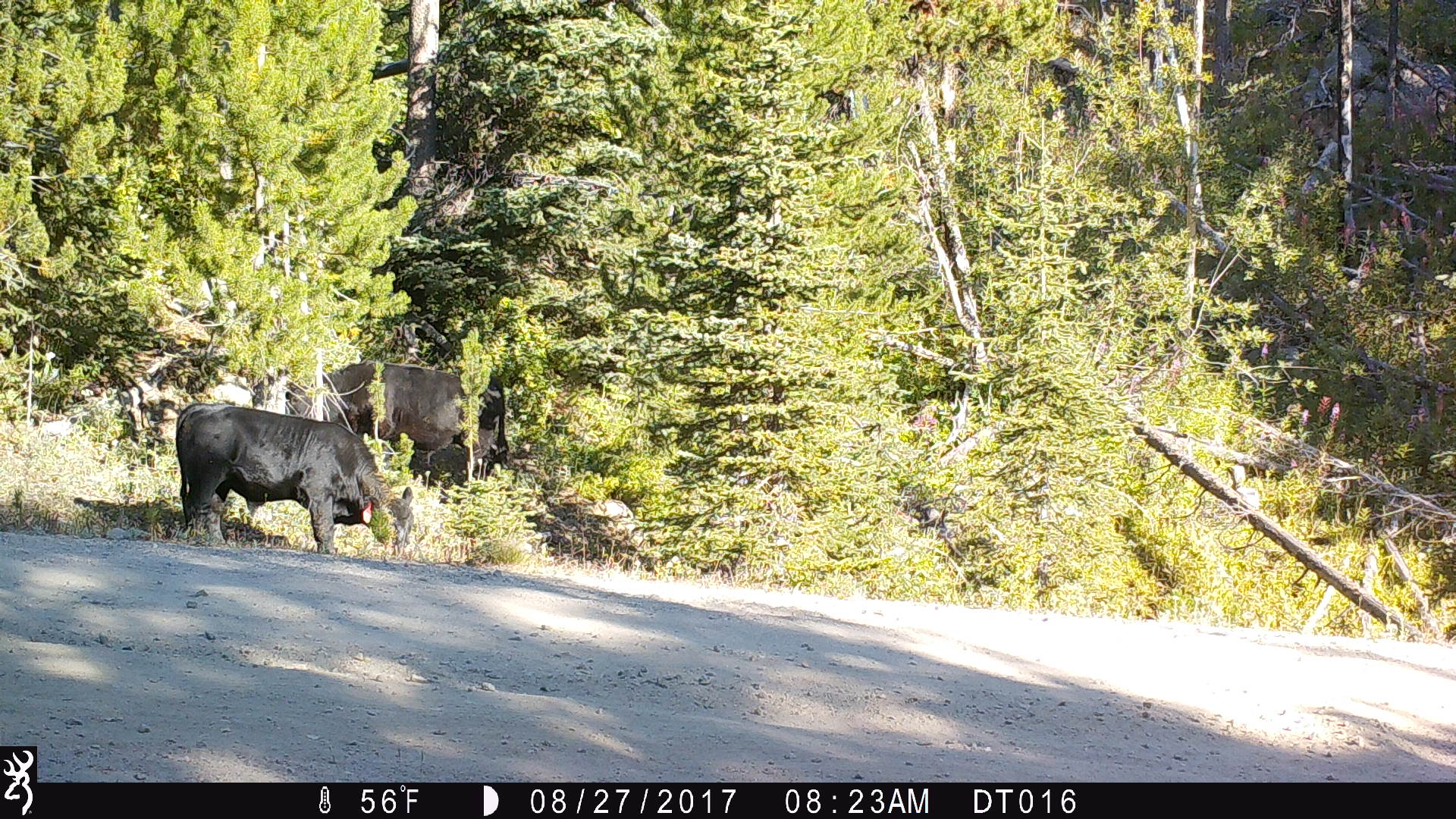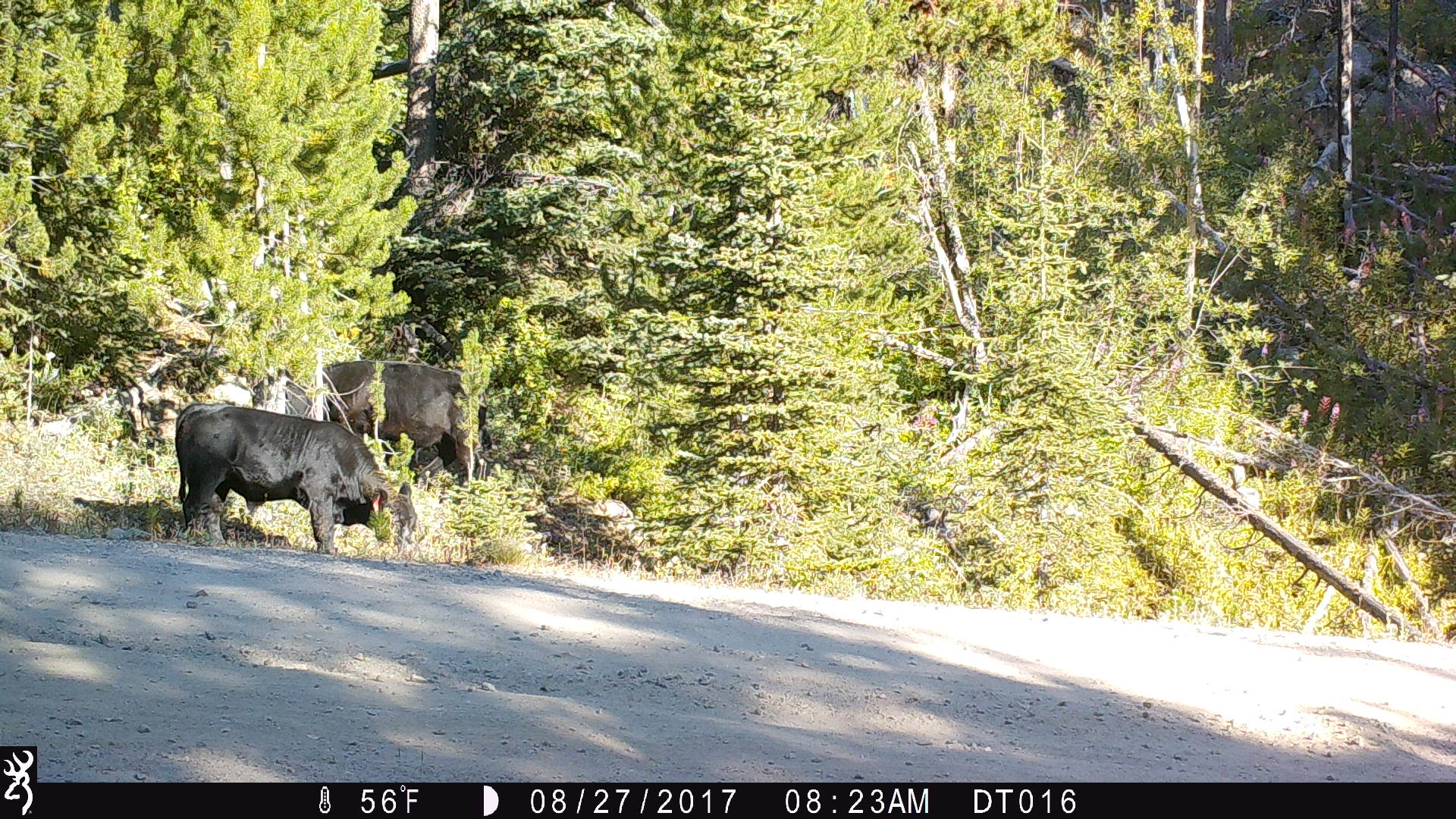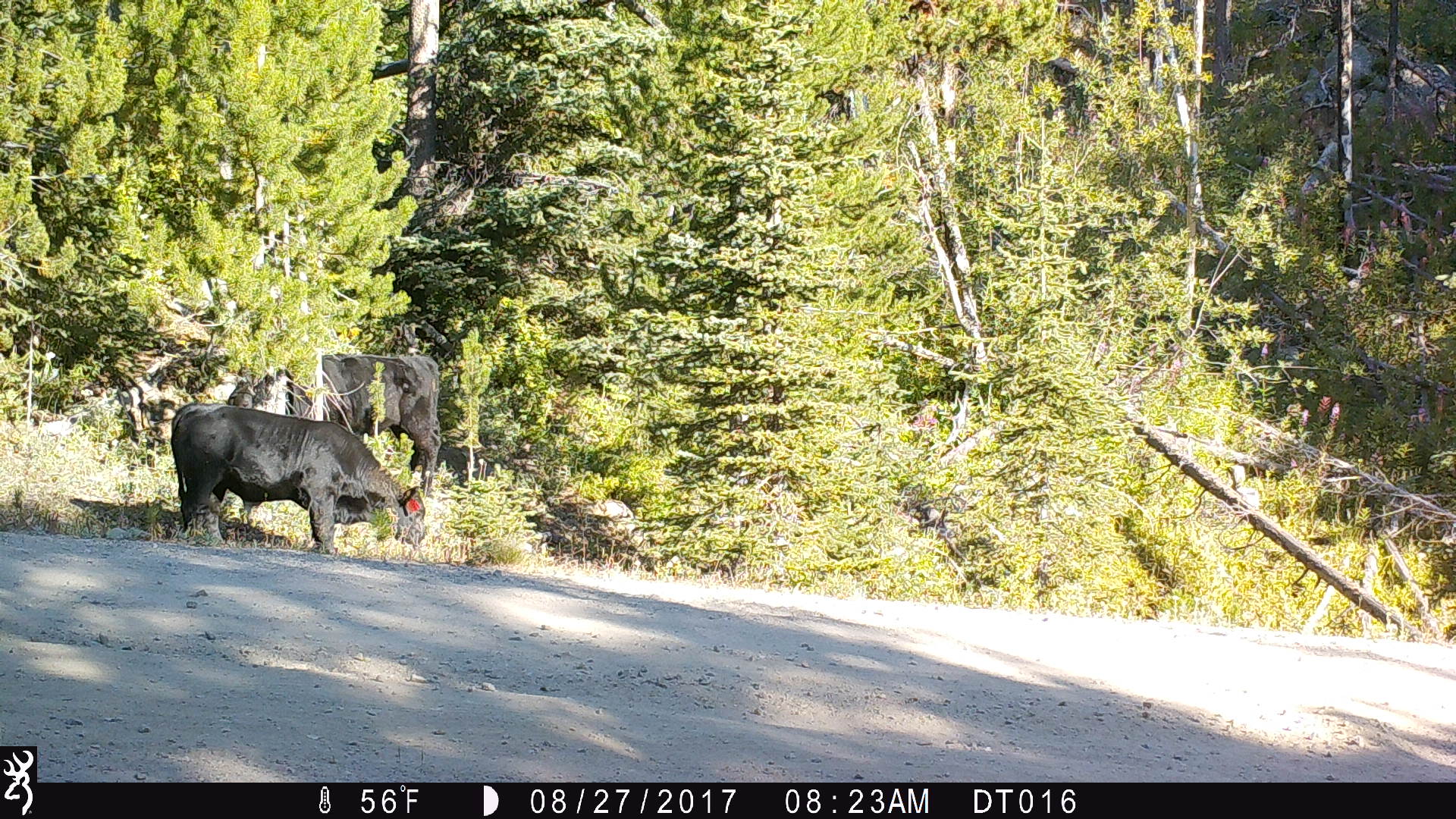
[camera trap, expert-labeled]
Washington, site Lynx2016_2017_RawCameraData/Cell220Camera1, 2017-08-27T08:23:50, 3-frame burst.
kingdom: Animalia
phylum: Chordata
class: Mammalia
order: Artiodactyla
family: Bovidae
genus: Bos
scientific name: Bos taurus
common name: domestic cattle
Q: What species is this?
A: Domestic cattle (Bos taurus).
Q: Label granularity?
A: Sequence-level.